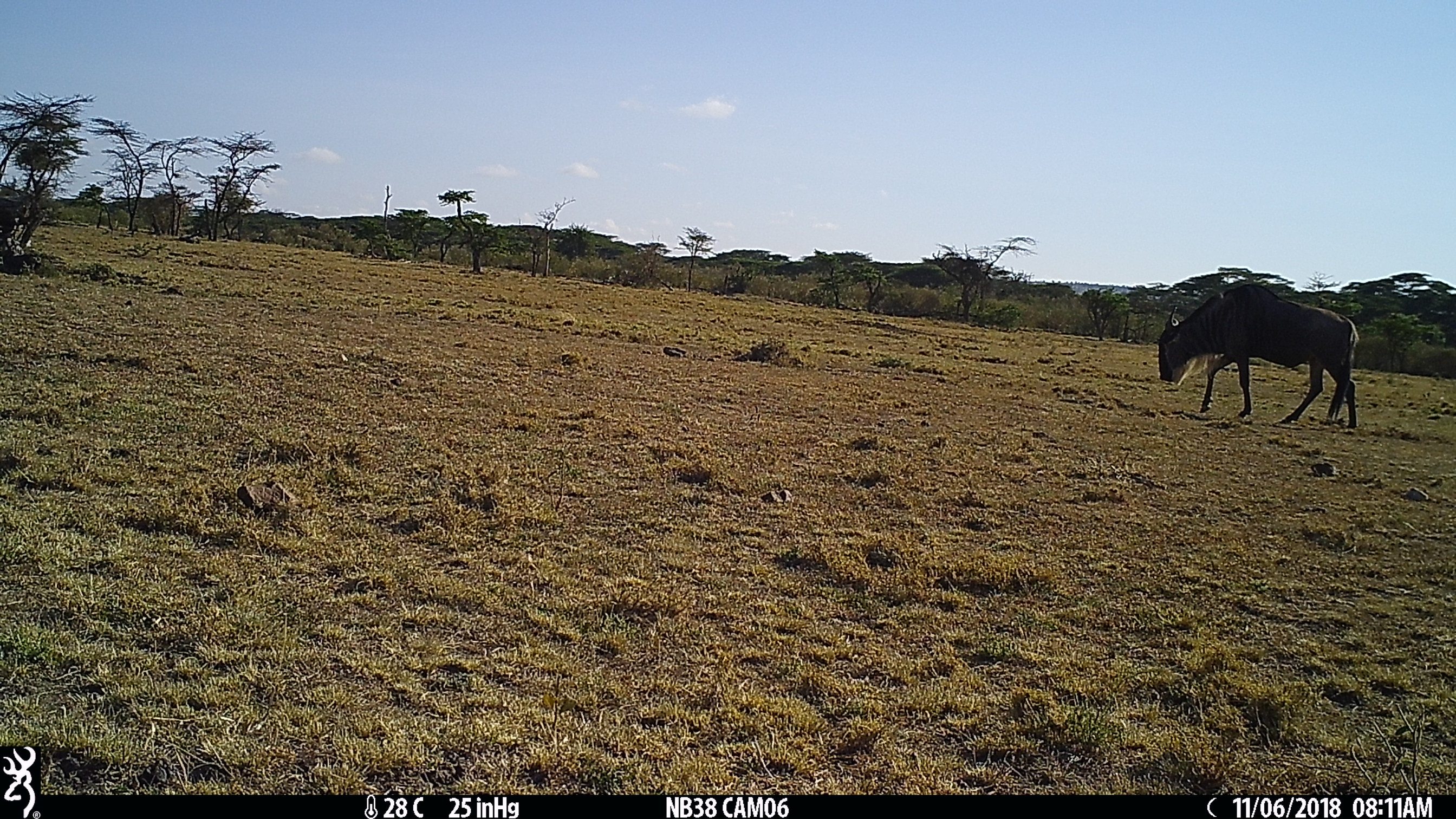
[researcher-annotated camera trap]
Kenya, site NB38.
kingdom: Animalia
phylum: Chordata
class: Mammalia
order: Artiodactyla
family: Bovidae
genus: Connochaetes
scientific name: Connochaetes taurinus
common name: blue wildebeest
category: wildebeest